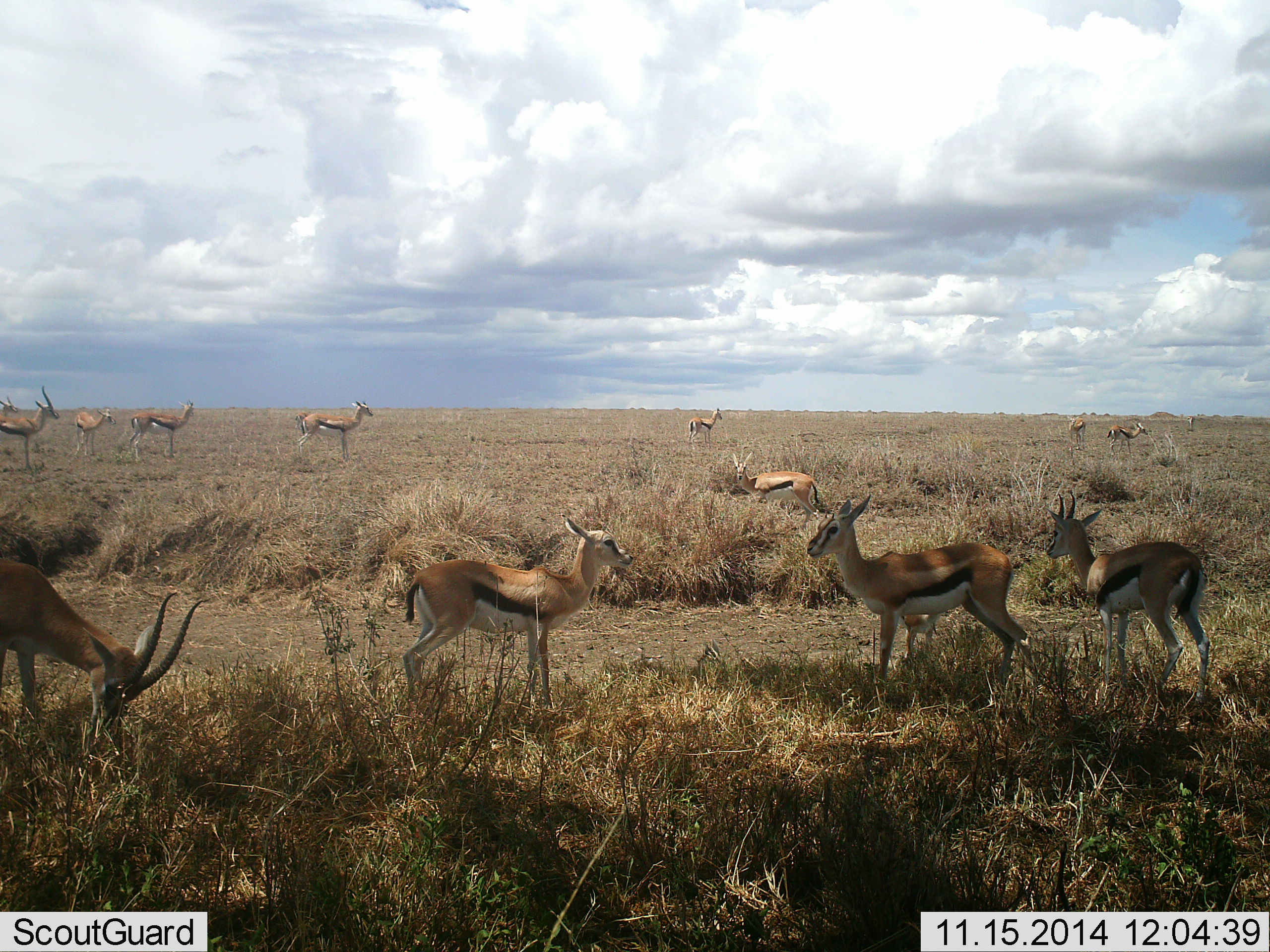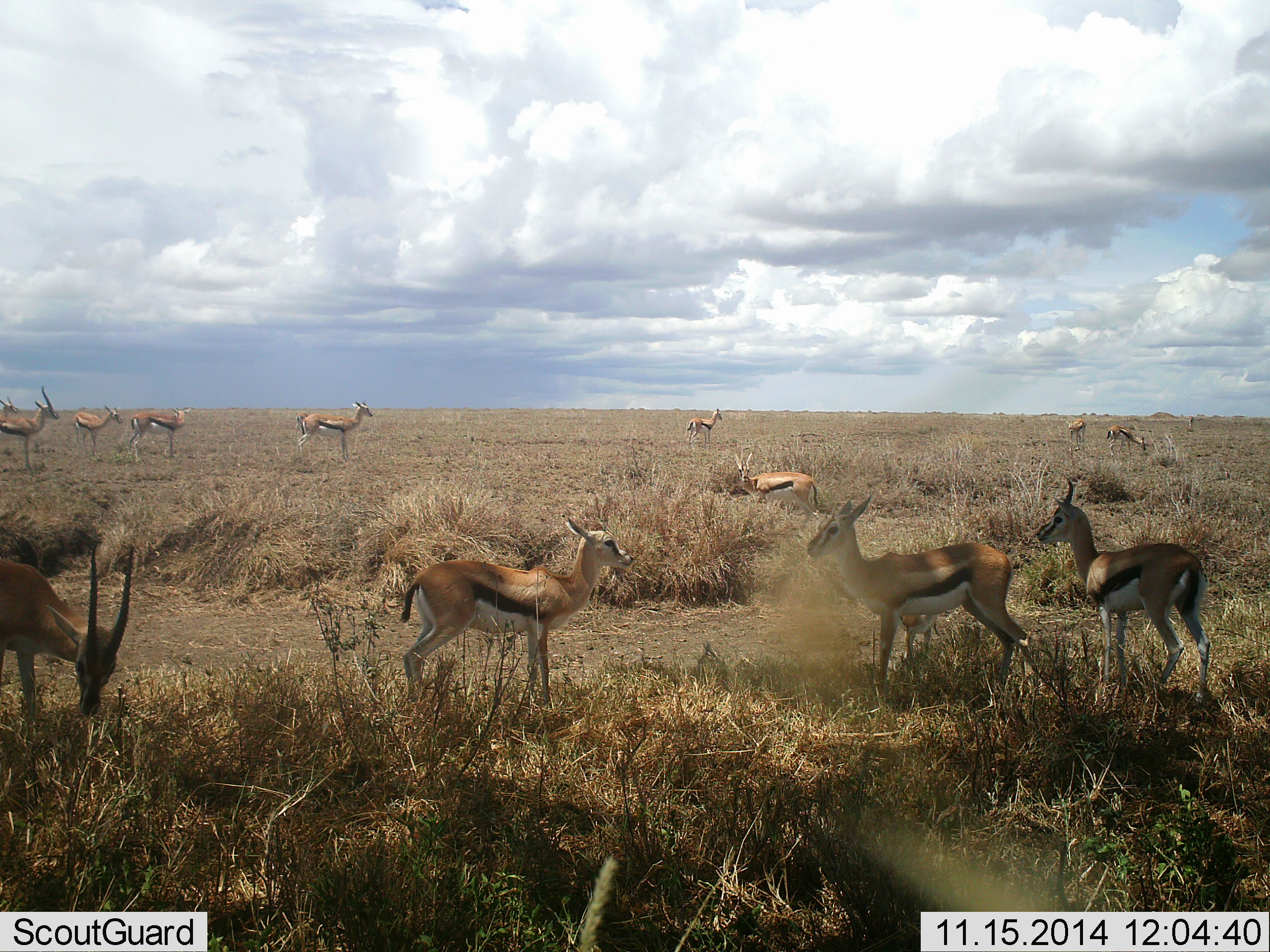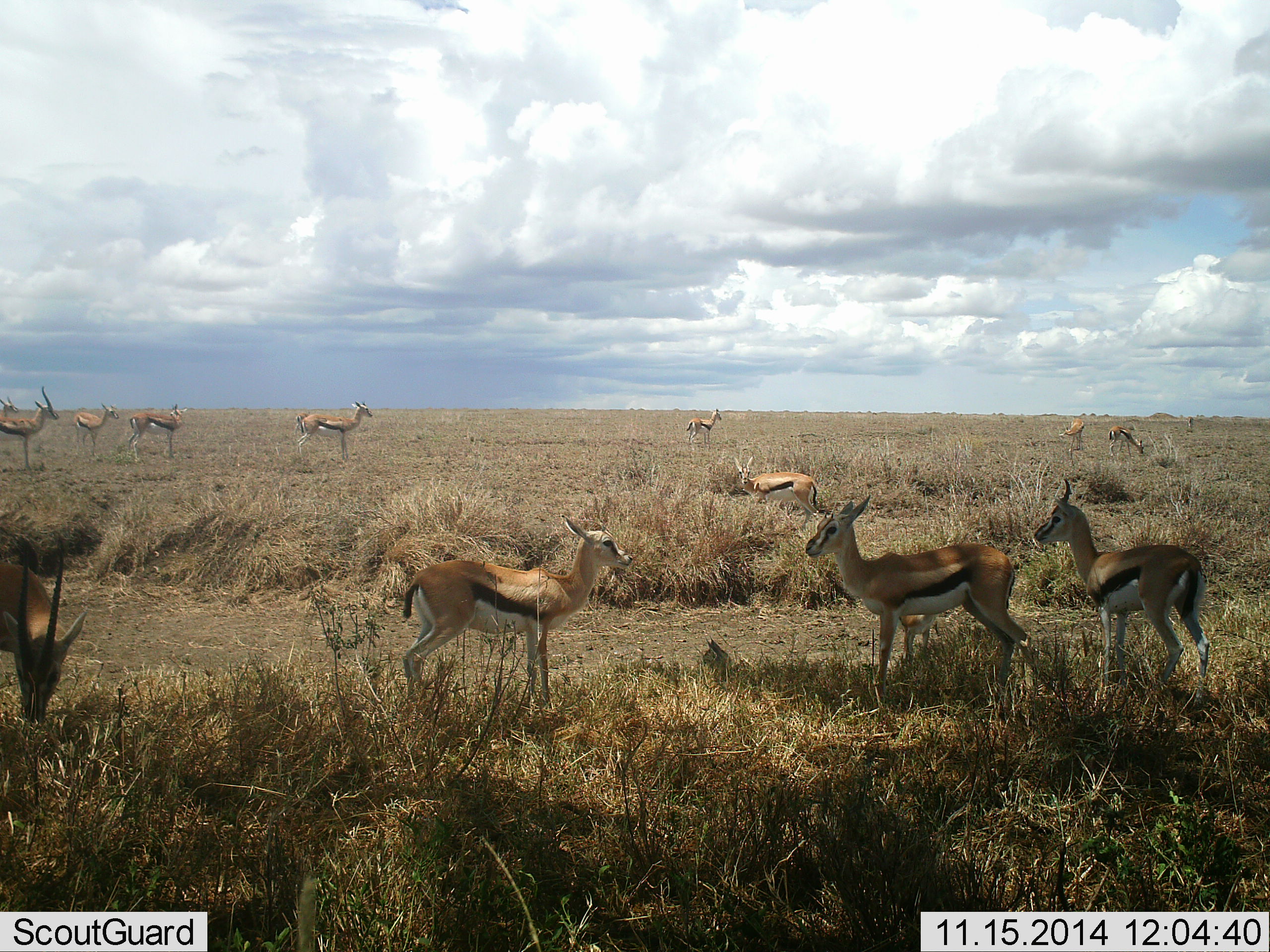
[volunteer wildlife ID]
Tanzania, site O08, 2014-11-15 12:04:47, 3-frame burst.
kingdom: Animalia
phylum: Chordata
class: Mammalia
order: Artiodactyla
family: Bovidae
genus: Eudorcas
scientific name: Eudorcas thomsonii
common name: thomson's gazelle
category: gazellethomsons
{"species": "gazellethomsons (thomson's gazelle) (Eudorcas thomsonii)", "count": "11-50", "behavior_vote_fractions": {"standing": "90%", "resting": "0%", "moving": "40%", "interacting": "0%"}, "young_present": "20%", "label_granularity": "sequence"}